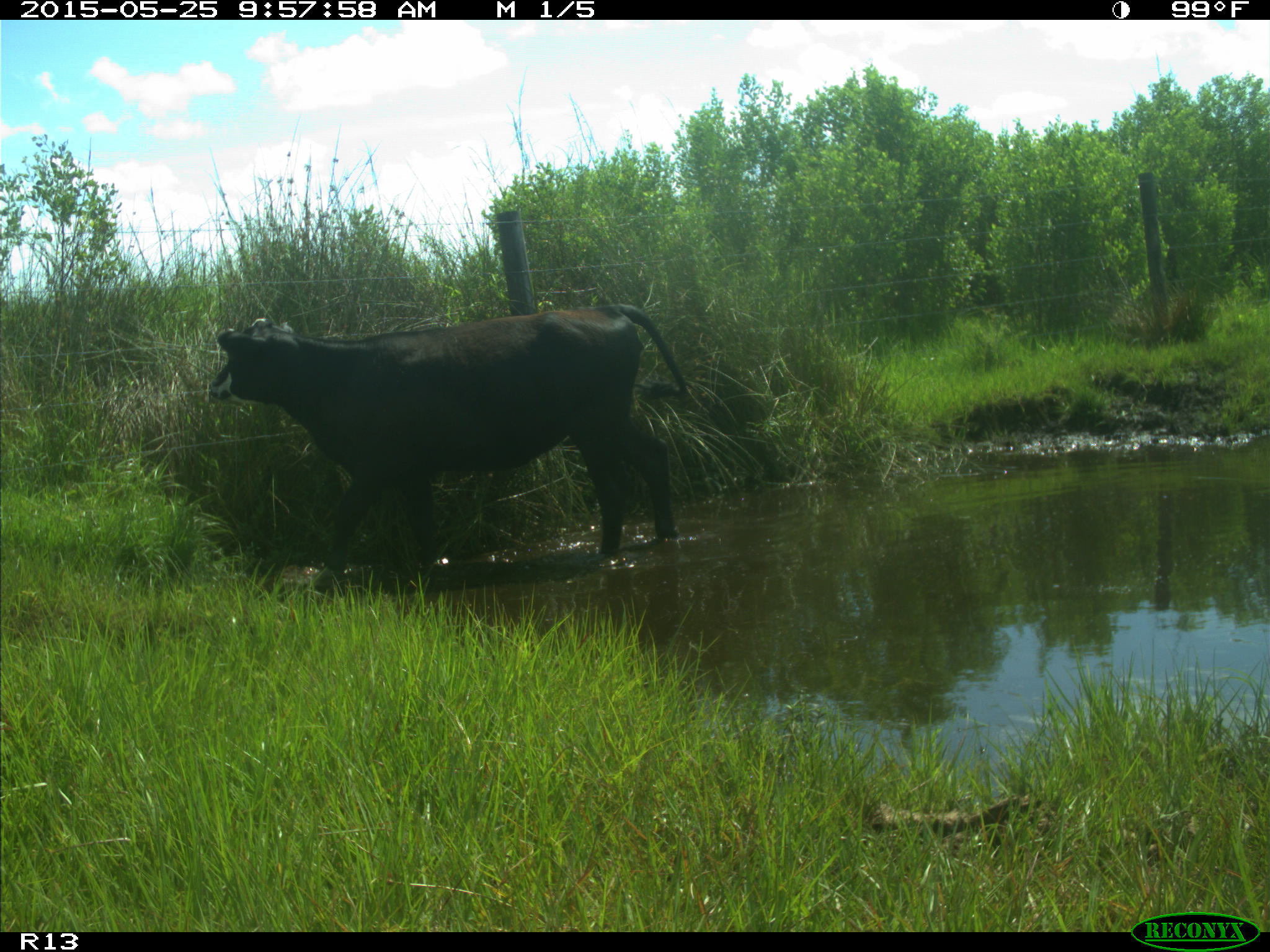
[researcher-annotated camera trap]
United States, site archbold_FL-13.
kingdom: Animalia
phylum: Chordata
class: Mammalia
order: Artiodactyla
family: Bovidae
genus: Bos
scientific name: Bos taurus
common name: domestic cow